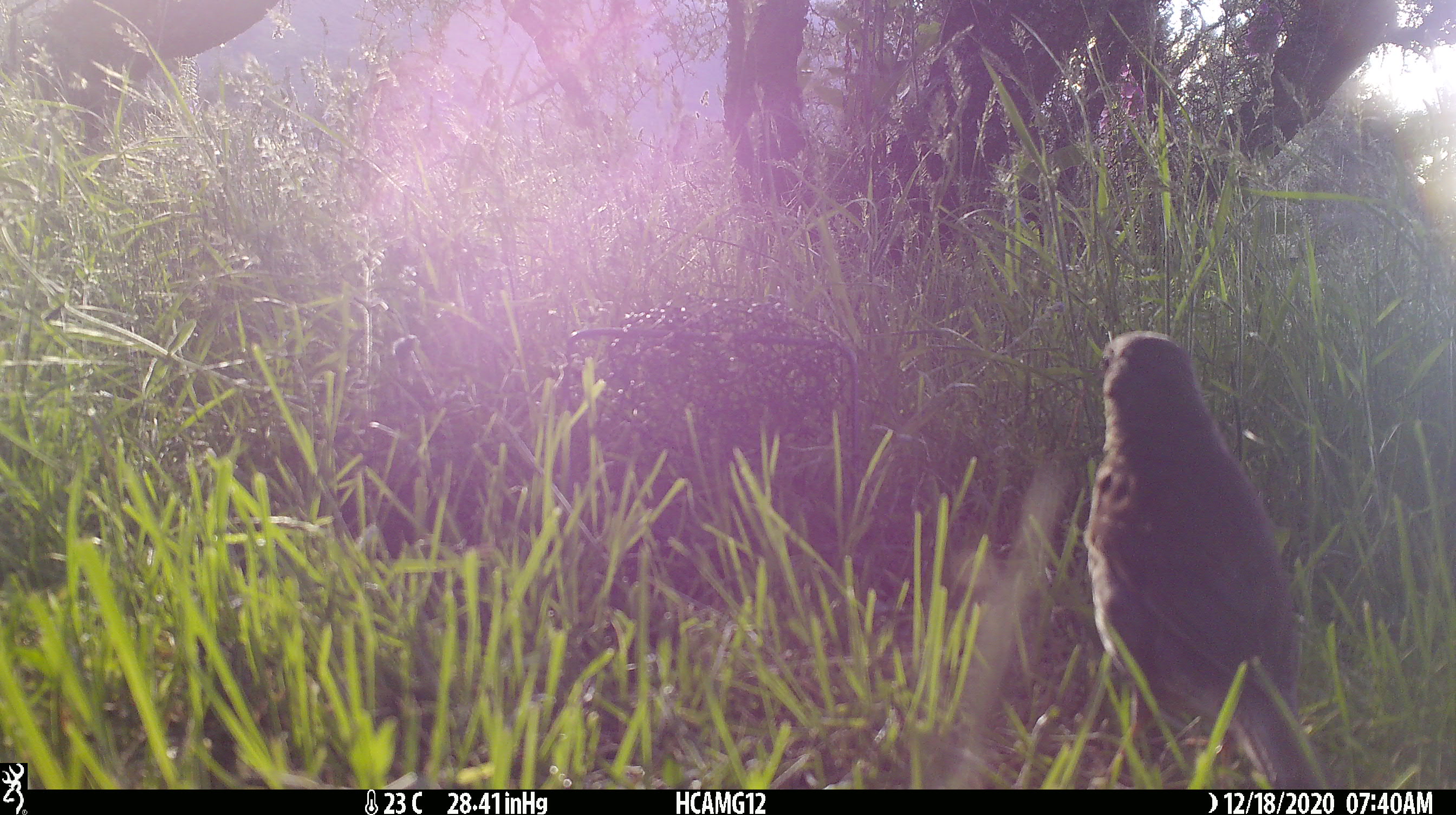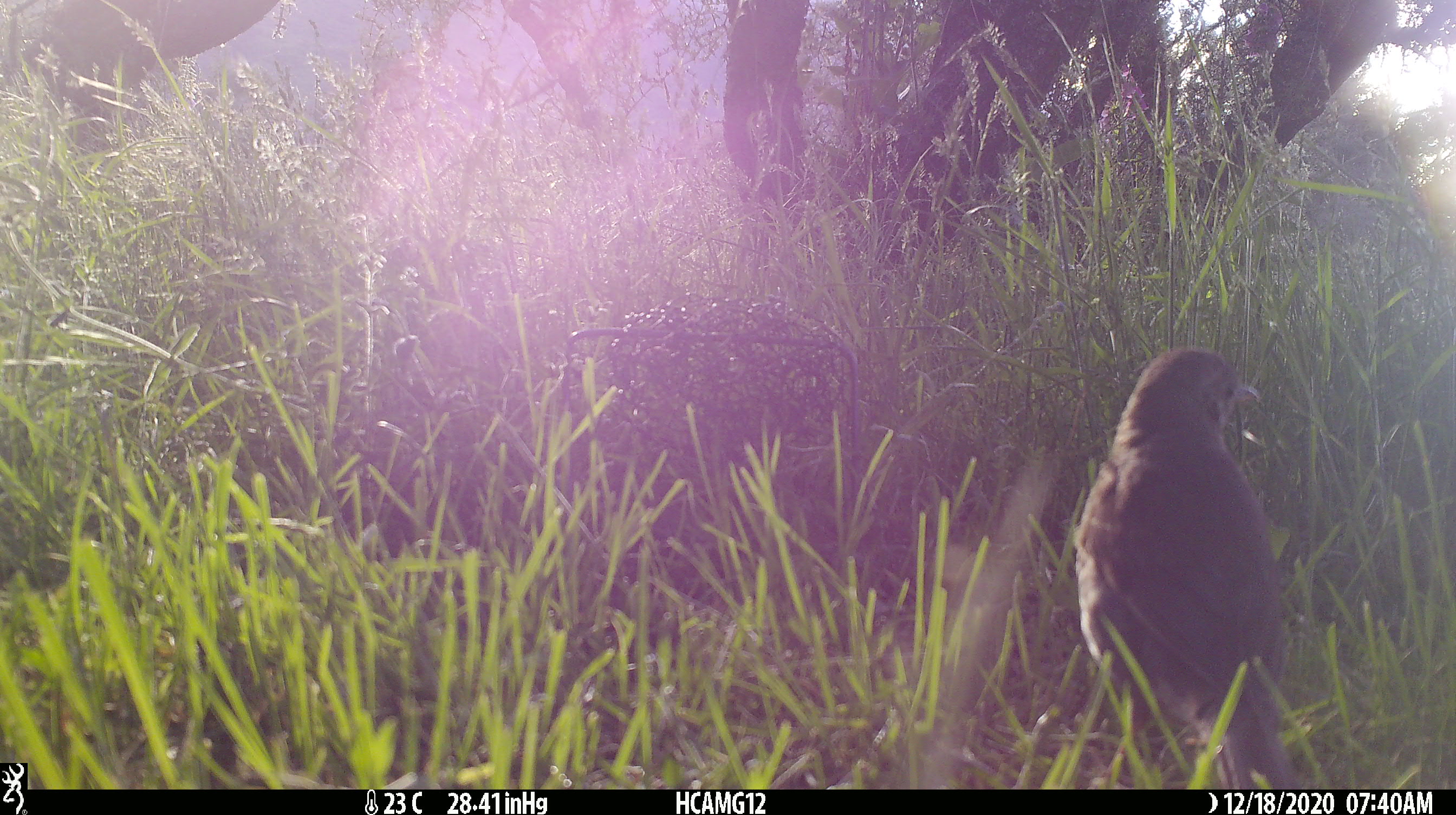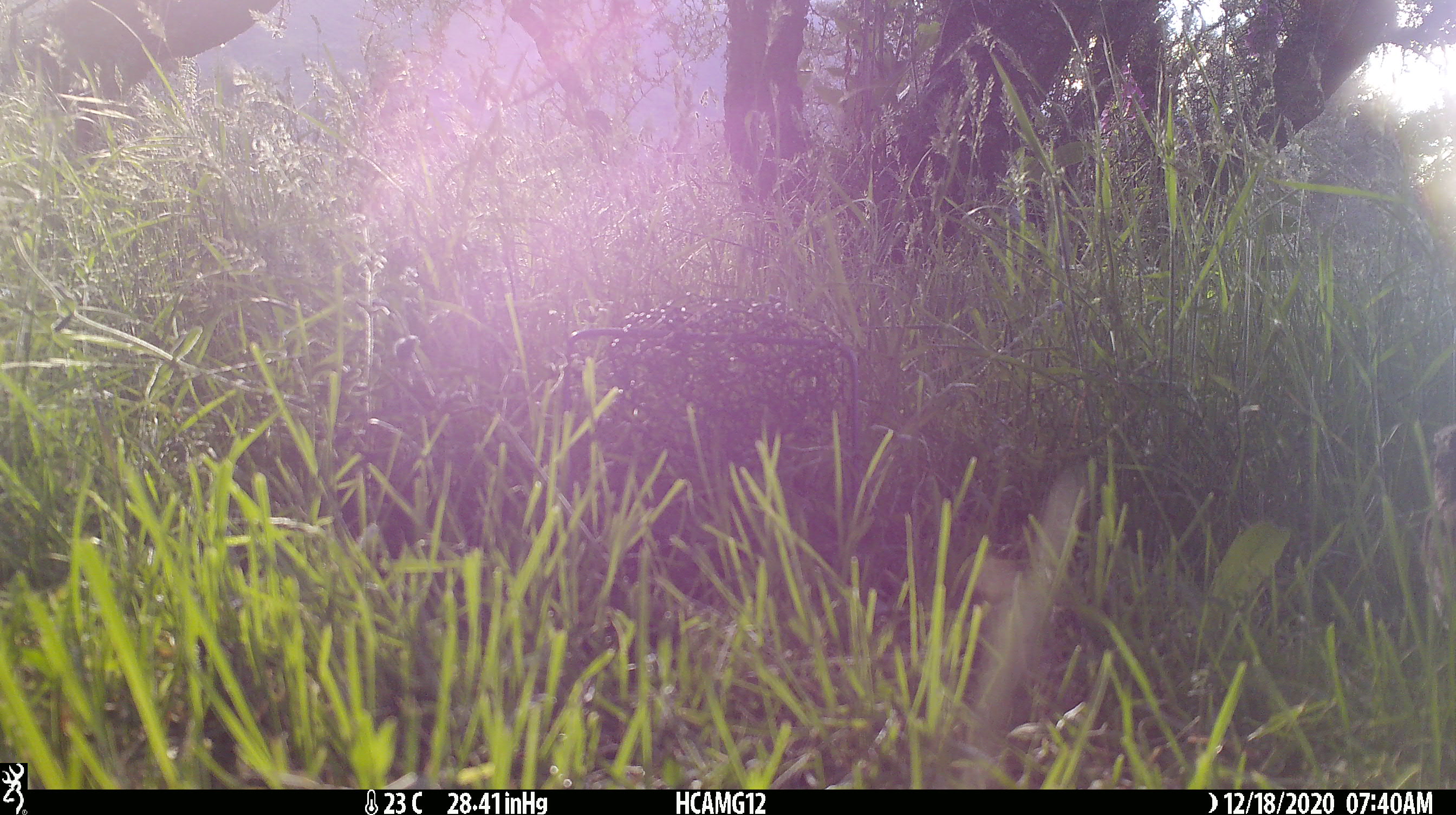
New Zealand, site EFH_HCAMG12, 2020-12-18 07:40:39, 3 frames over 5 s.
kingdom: Animalia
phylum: Chordata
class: Aves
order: Passeriformes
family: Turdidae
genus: Turdus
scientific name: Turdus philomelos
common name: song thrush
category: thrush